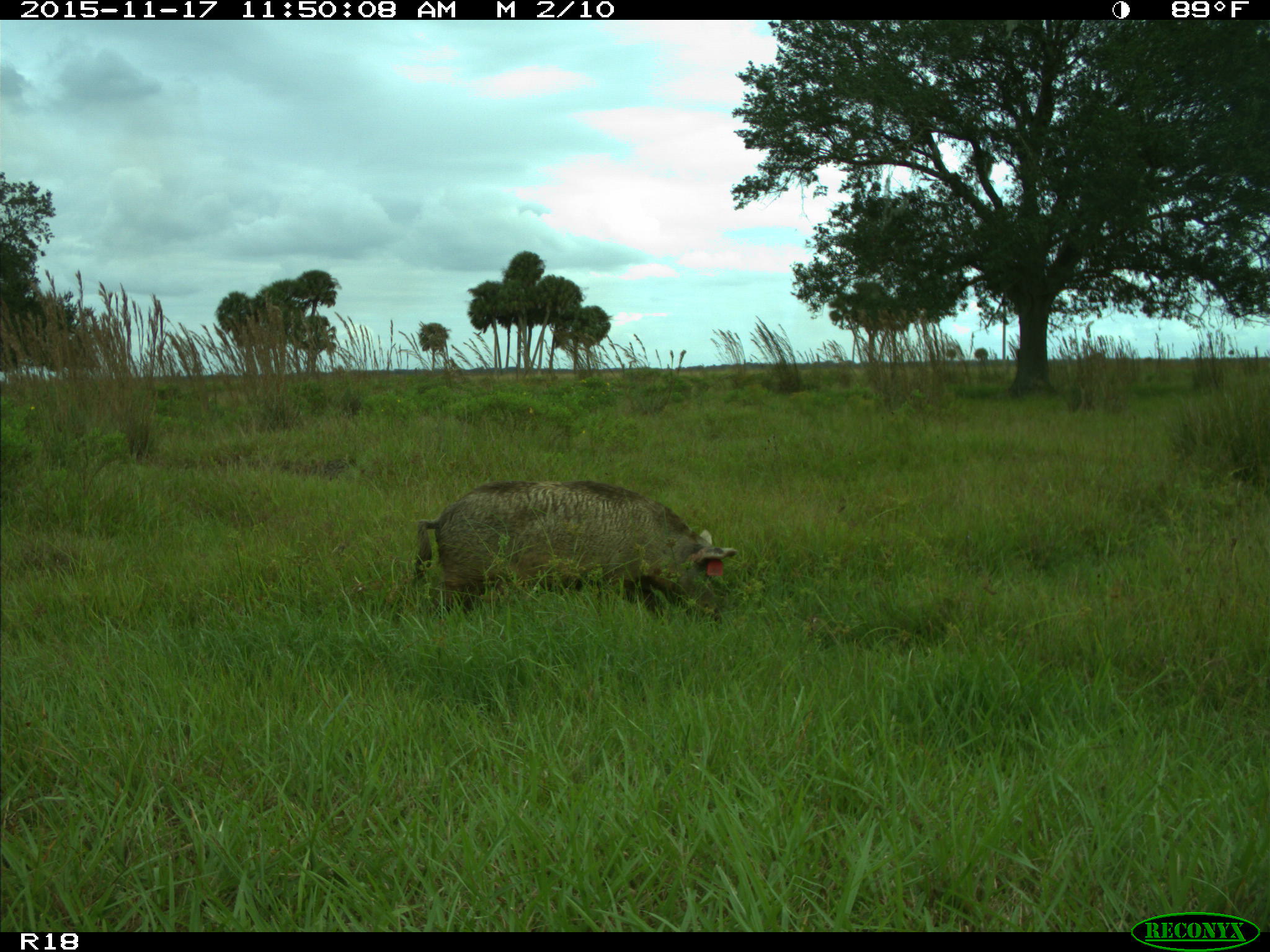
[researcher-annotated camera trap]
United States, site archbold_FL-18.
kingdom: Animalia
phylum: Chordata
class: Mammalia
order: Artiodactyla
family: Suidae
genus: Sus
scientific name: Sus scrofa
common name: wild boar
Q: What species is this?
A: Sus scrofa (wild boar).